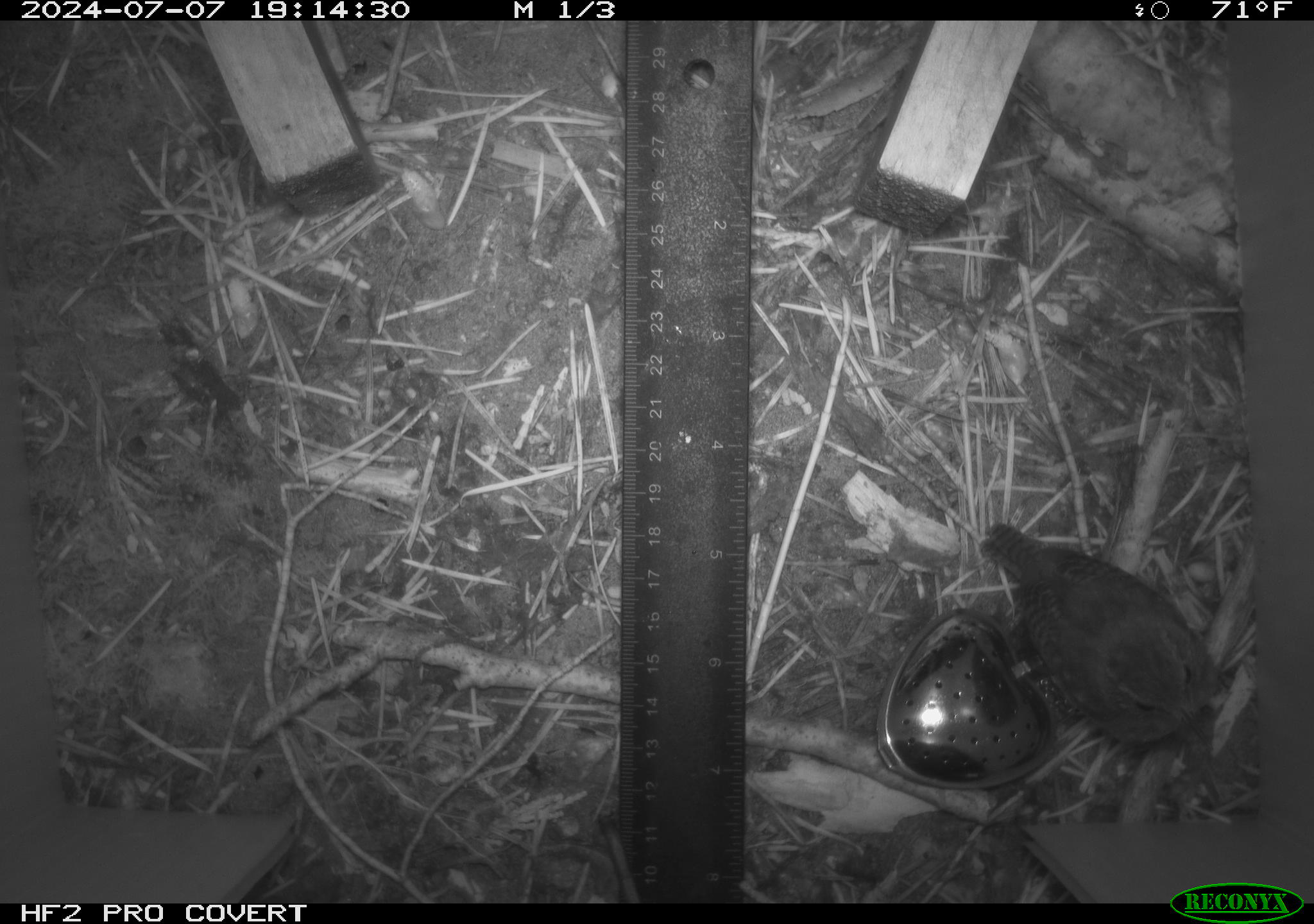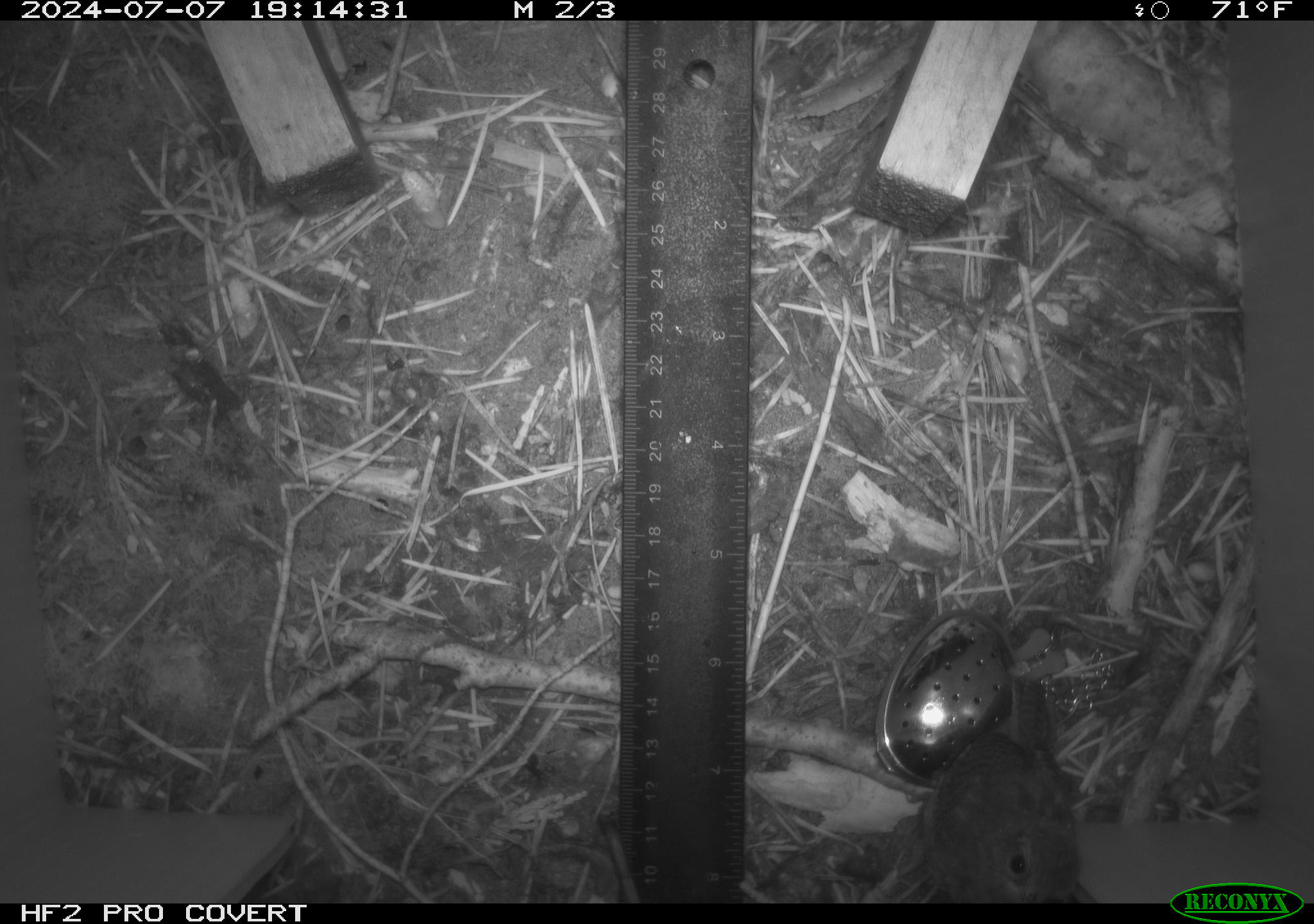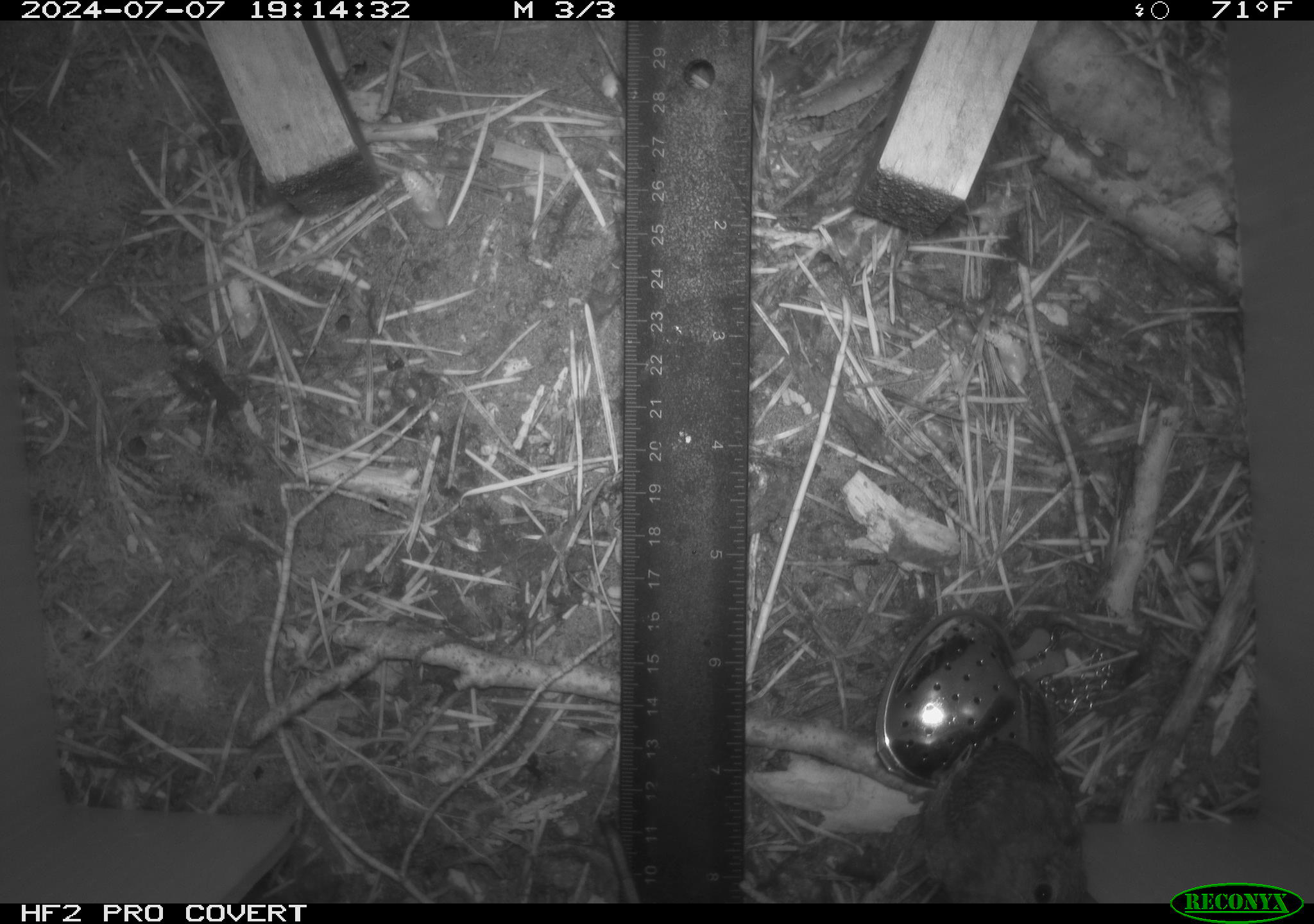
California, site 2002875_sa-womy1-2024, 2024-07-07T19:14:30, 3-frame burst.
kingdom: Animalia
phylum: Chordata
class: Aves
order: Passeriformes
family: Troglodytidae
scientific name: Troglodytidae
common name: wren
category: troglodytidae family